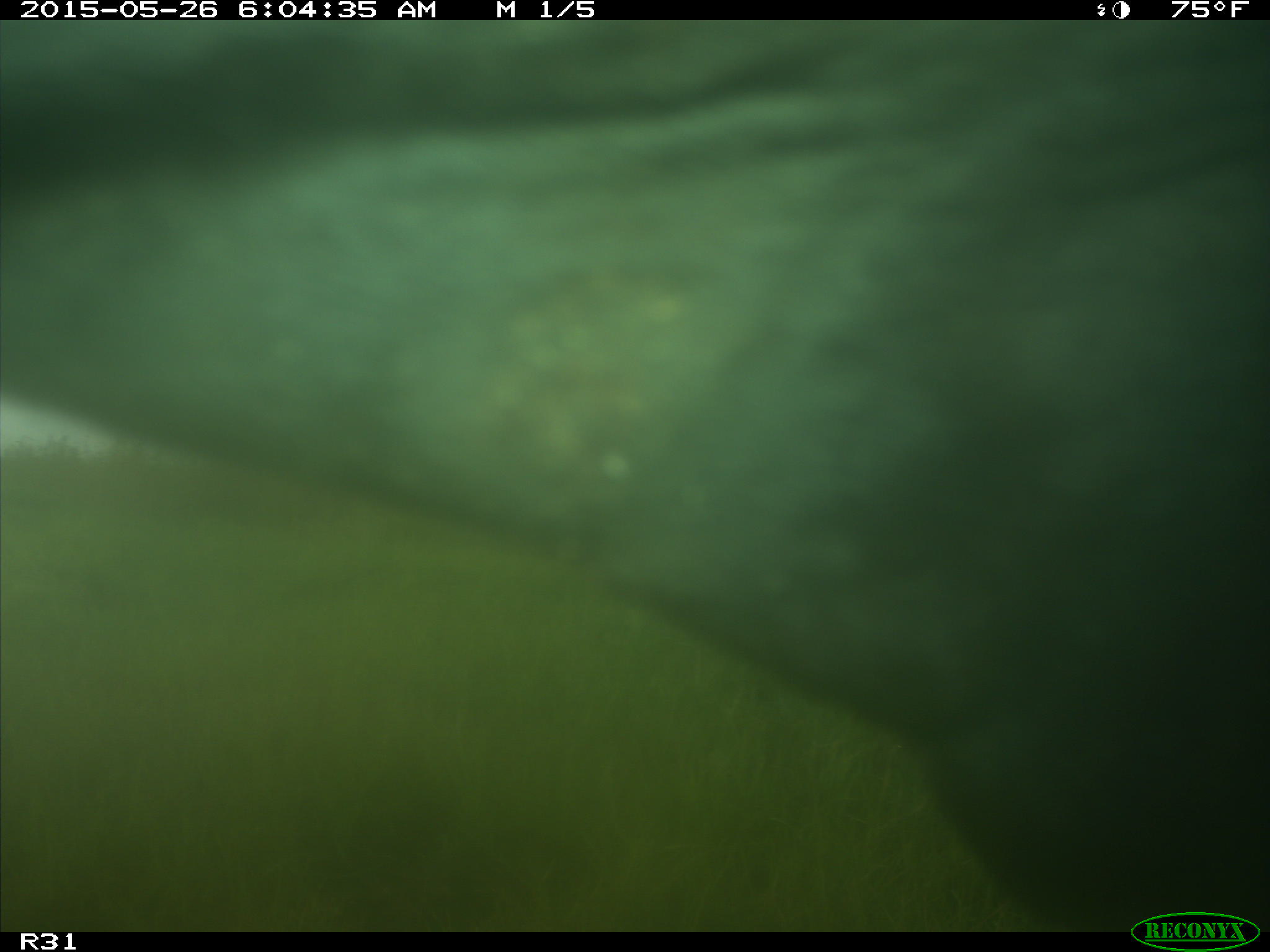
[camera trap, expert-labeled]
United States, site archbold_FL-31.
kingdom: Animalia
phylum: Chordata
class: Mammalia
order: Artiodactyla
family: Bovidae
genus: Bos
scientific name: Bos taurus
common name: domestic cow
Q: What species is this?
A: Bos taurus (domestic cow).